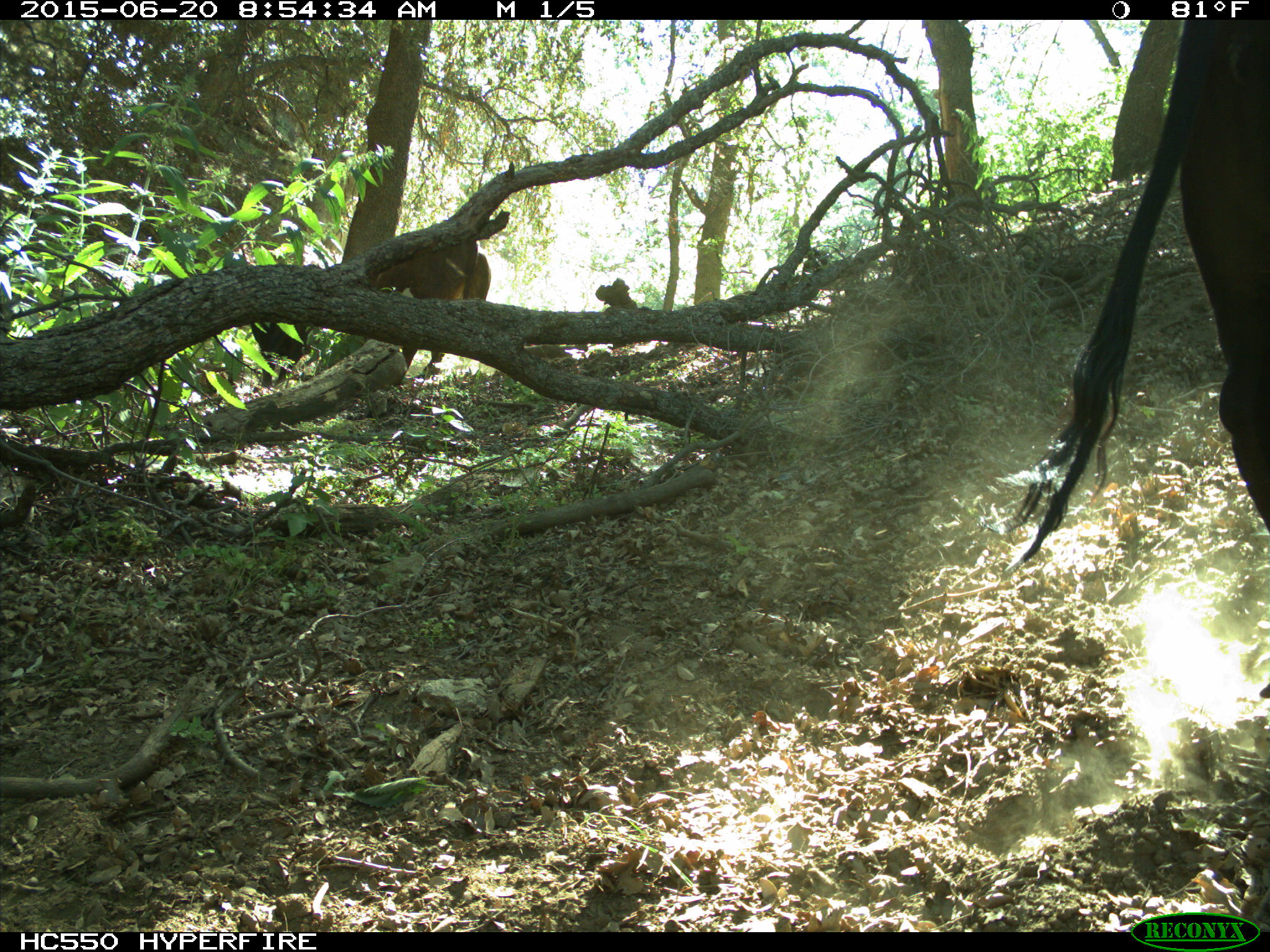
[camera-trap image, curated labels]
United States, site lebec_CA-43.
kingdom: Animalia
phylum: Chordata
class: Mammalia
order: Artiodactyla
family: Bovidae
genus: Bos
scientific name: Bos taurus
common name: domestic cow